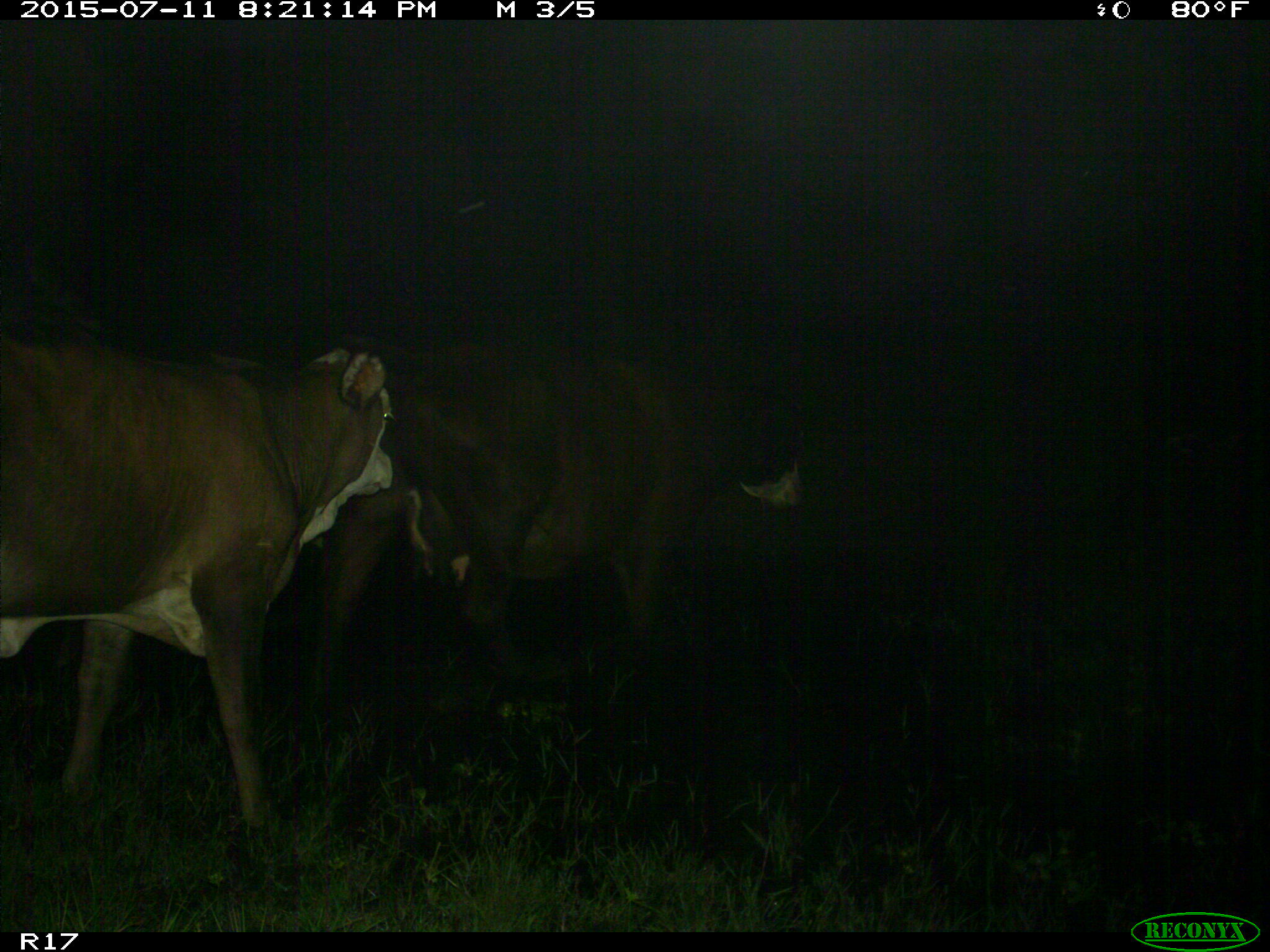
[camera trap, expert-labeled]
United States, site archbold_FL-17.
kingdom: Animalia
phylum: Chordata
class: Mammalia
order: Artiodactyla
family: Bovidae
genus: Bos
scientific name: Bos taurus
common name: domestic cow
Bos taurus (domestic cow).